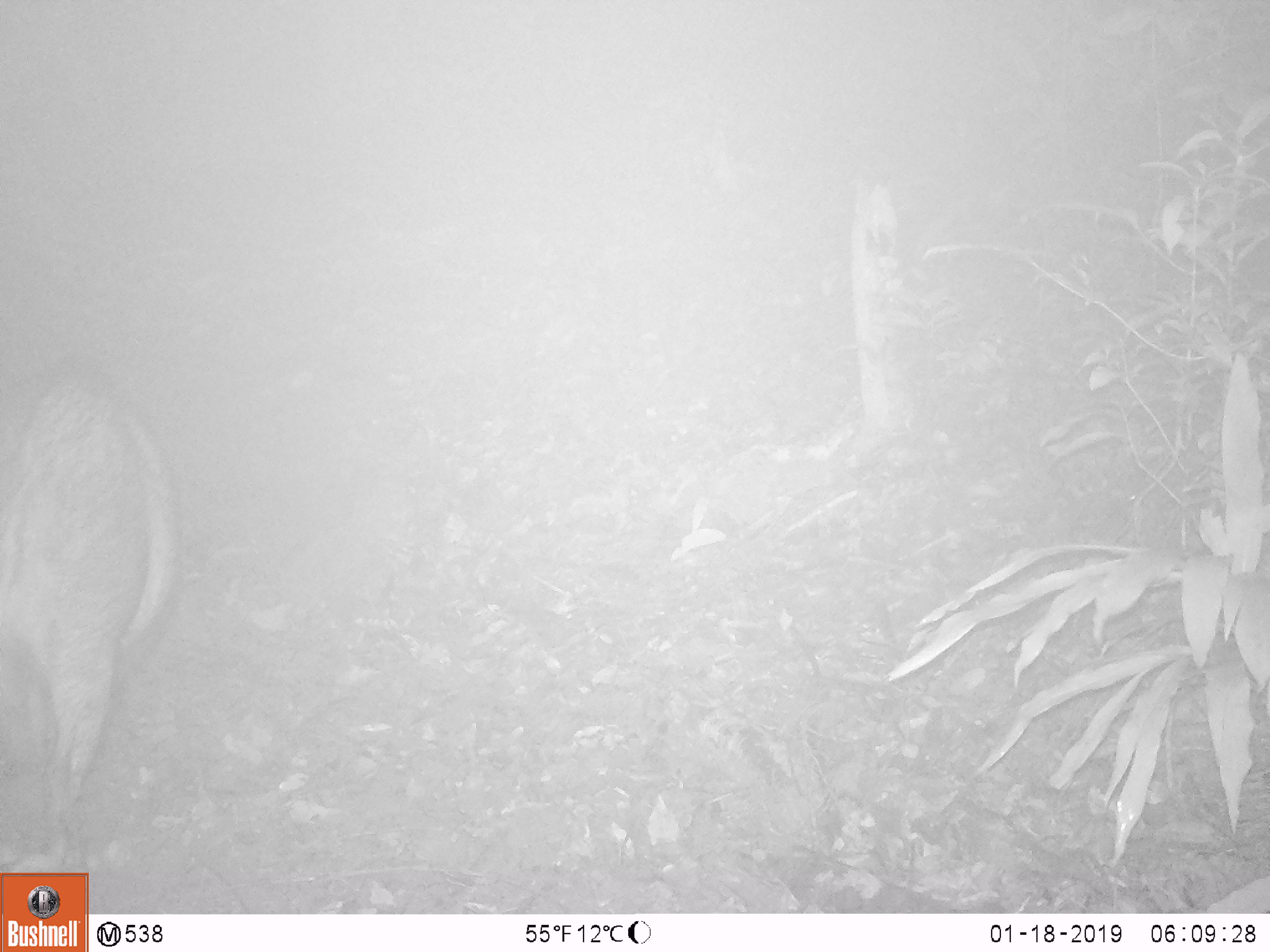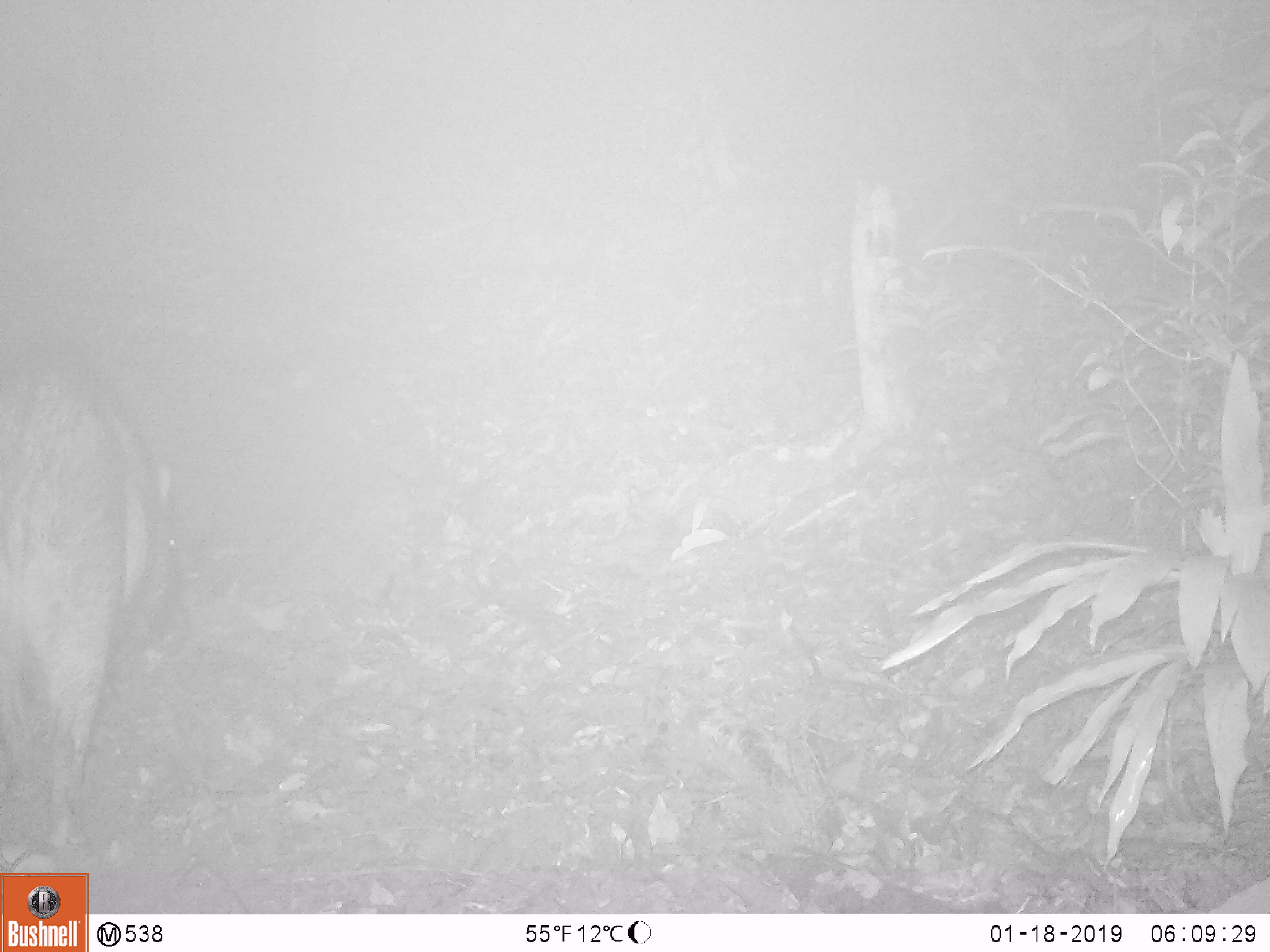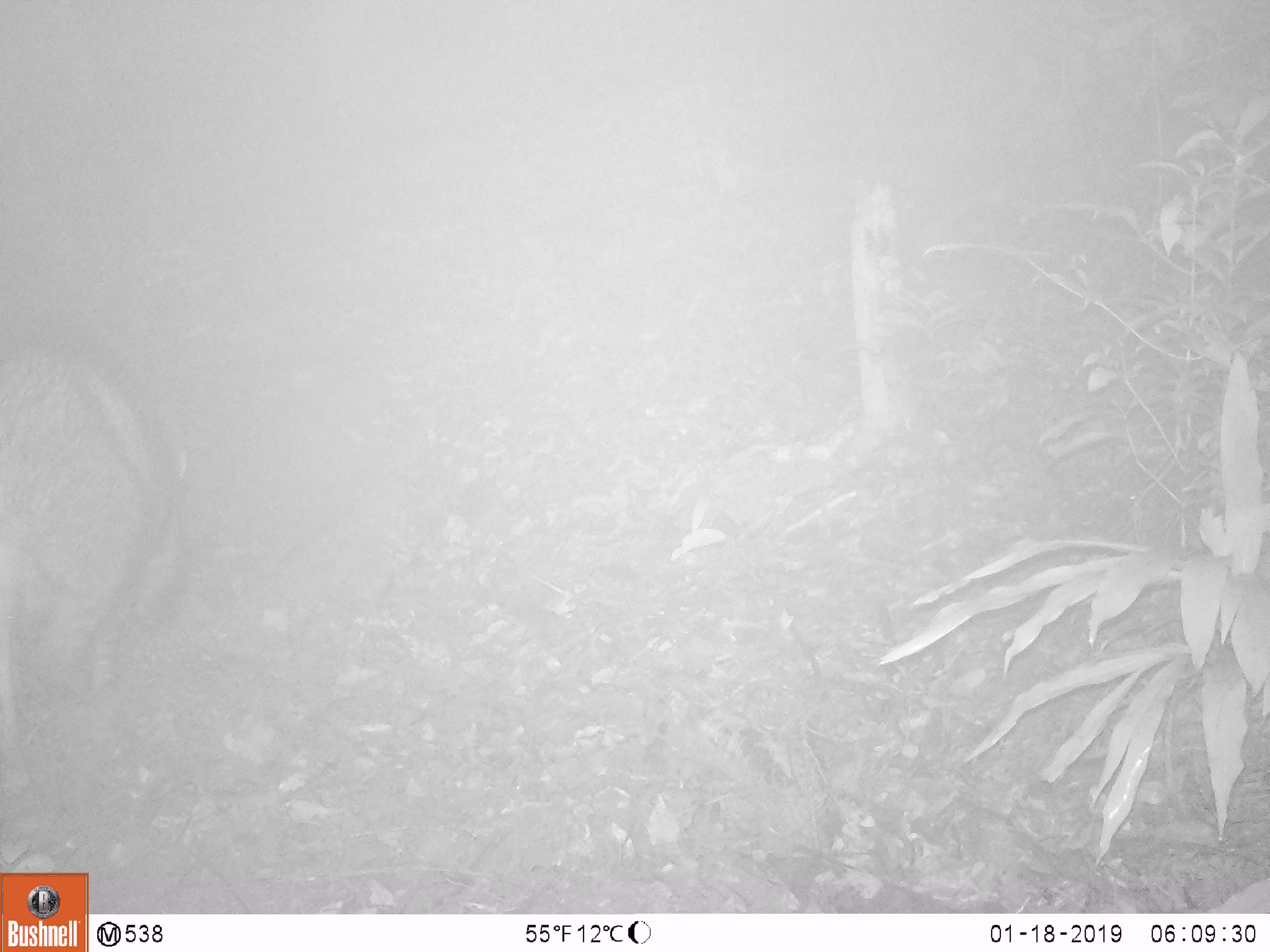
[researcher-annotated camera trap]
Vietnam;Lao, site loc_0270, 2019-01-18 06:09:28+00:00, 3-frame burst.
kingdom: Animalia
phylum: Chordata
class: Mammalia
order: Artiodactyla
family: Suidae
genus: Sus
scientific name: Sus scrofa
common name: eurasian wild pig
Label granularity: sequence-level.